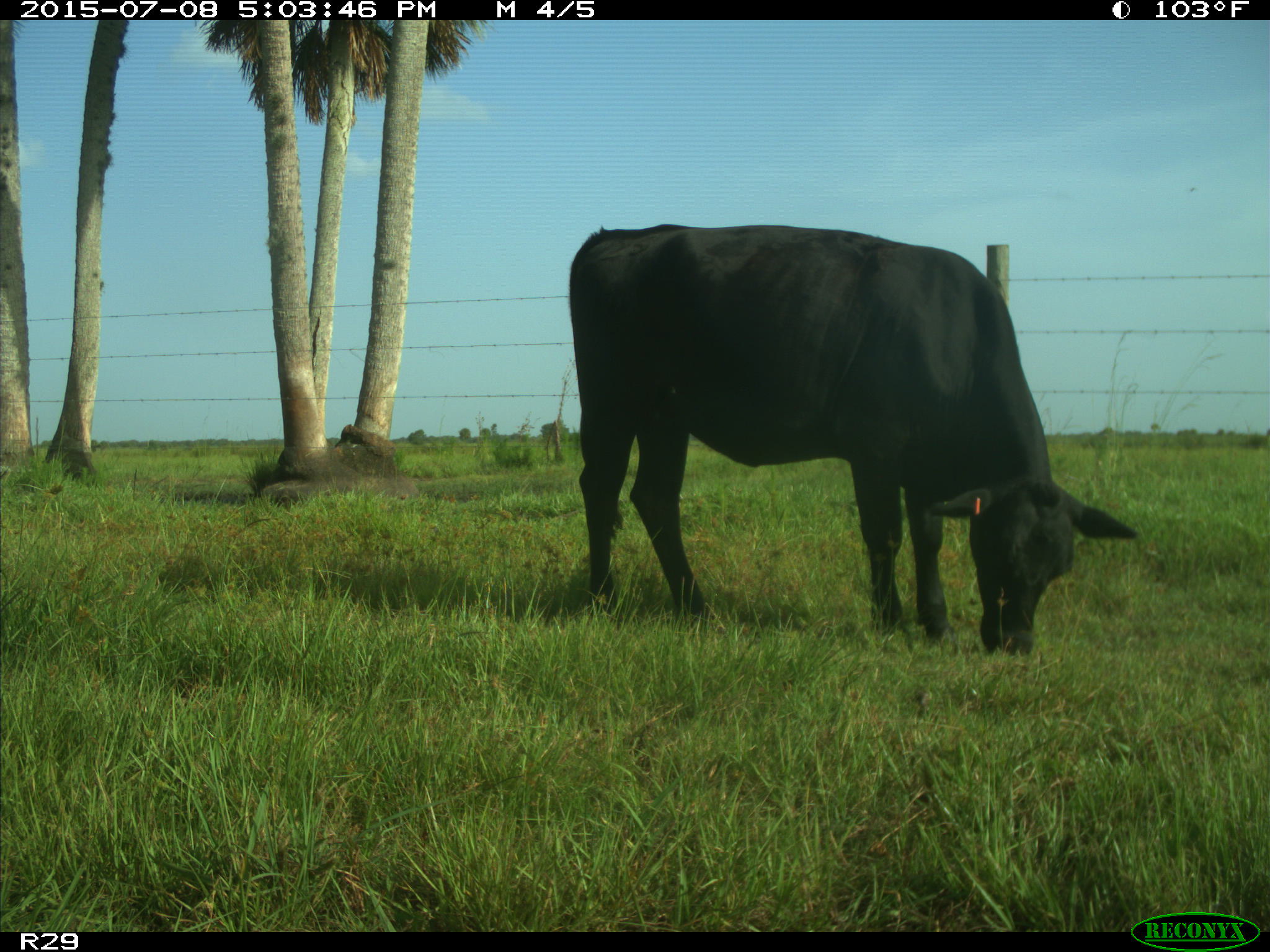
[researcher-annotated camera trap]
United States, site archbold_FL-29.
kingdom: Animalia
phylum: Chordata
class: Mammalia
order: Artiodactyla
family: Bovidae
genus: Bos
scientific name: Bos taurus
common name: domestic cow